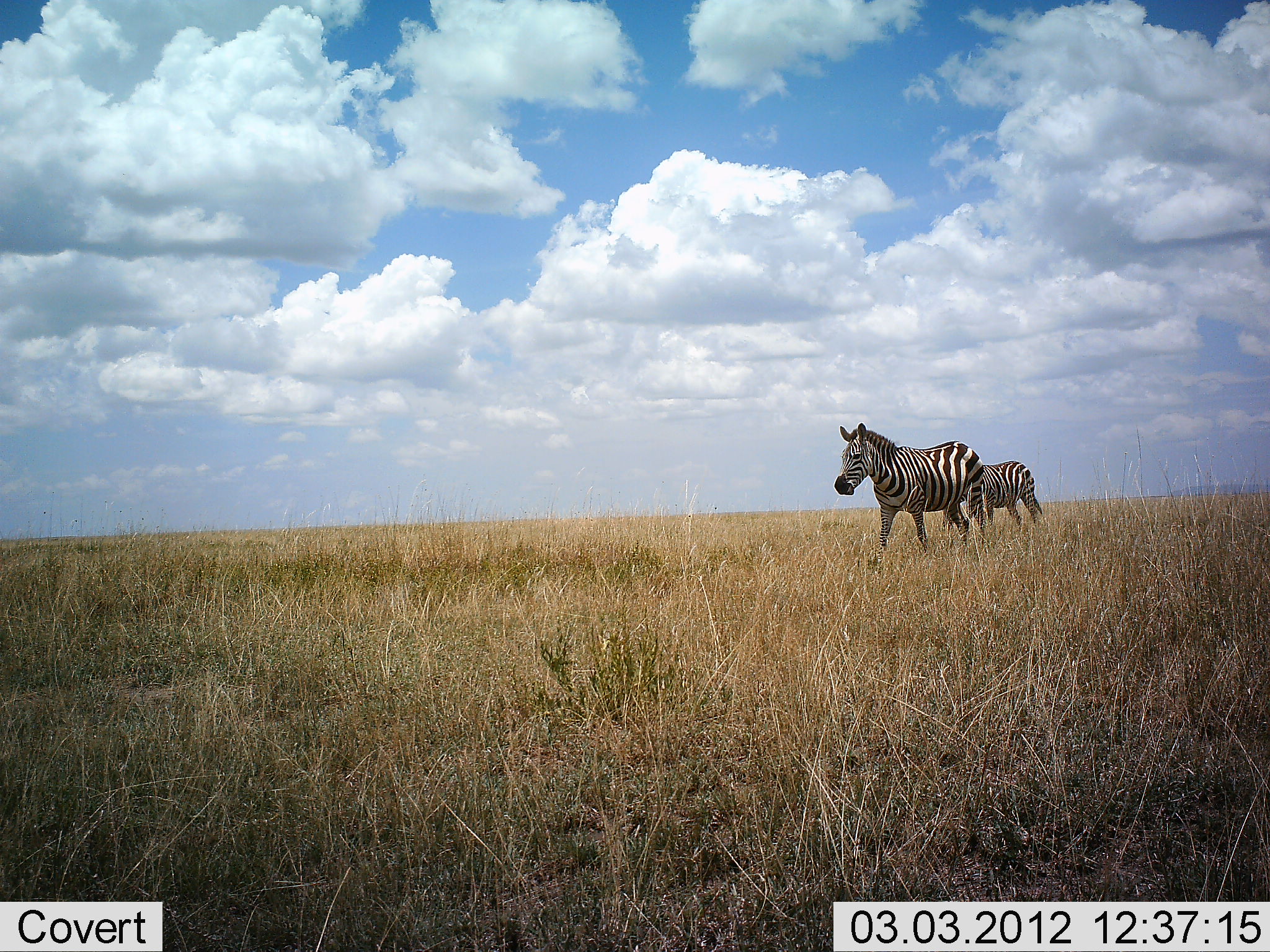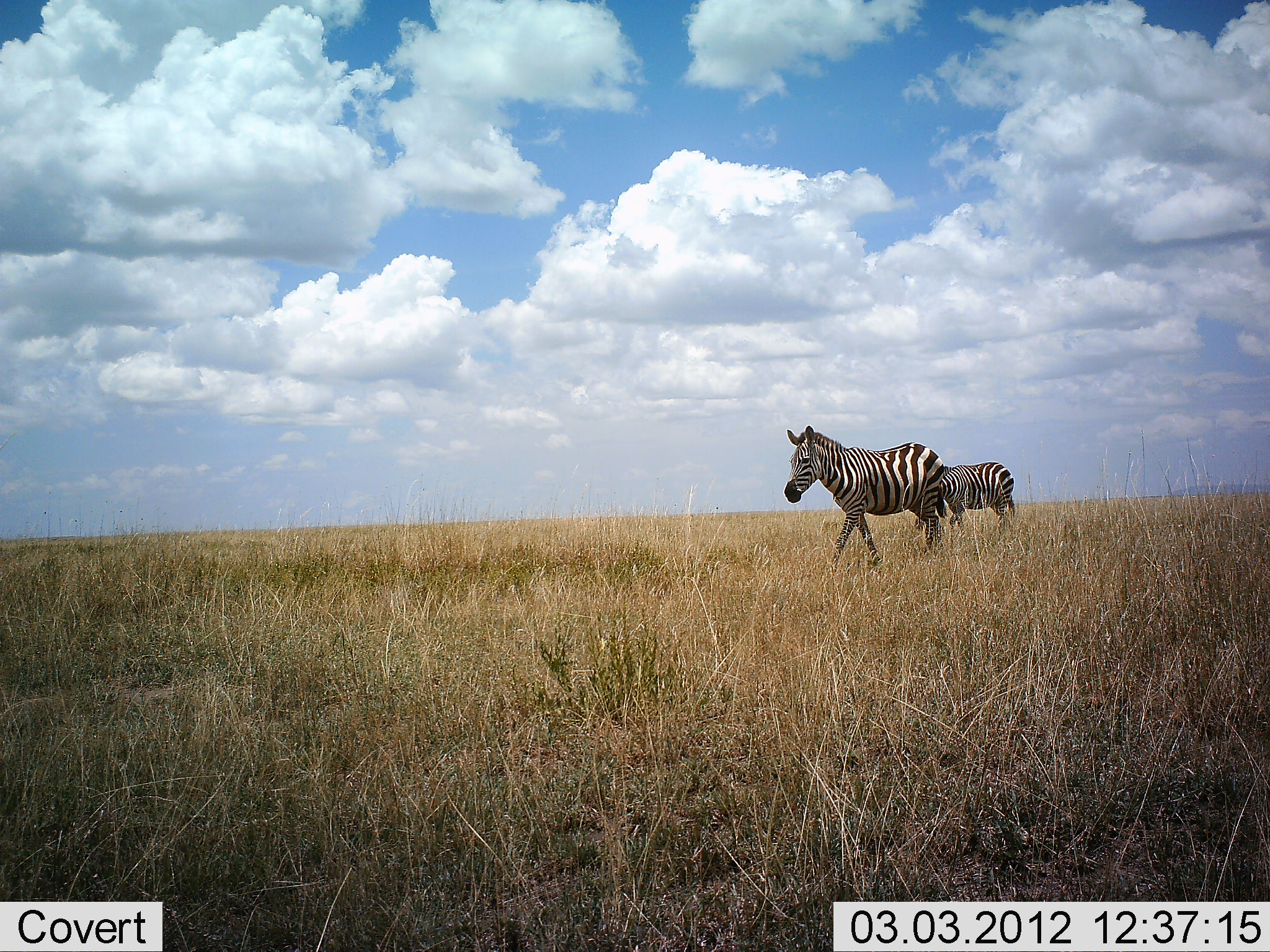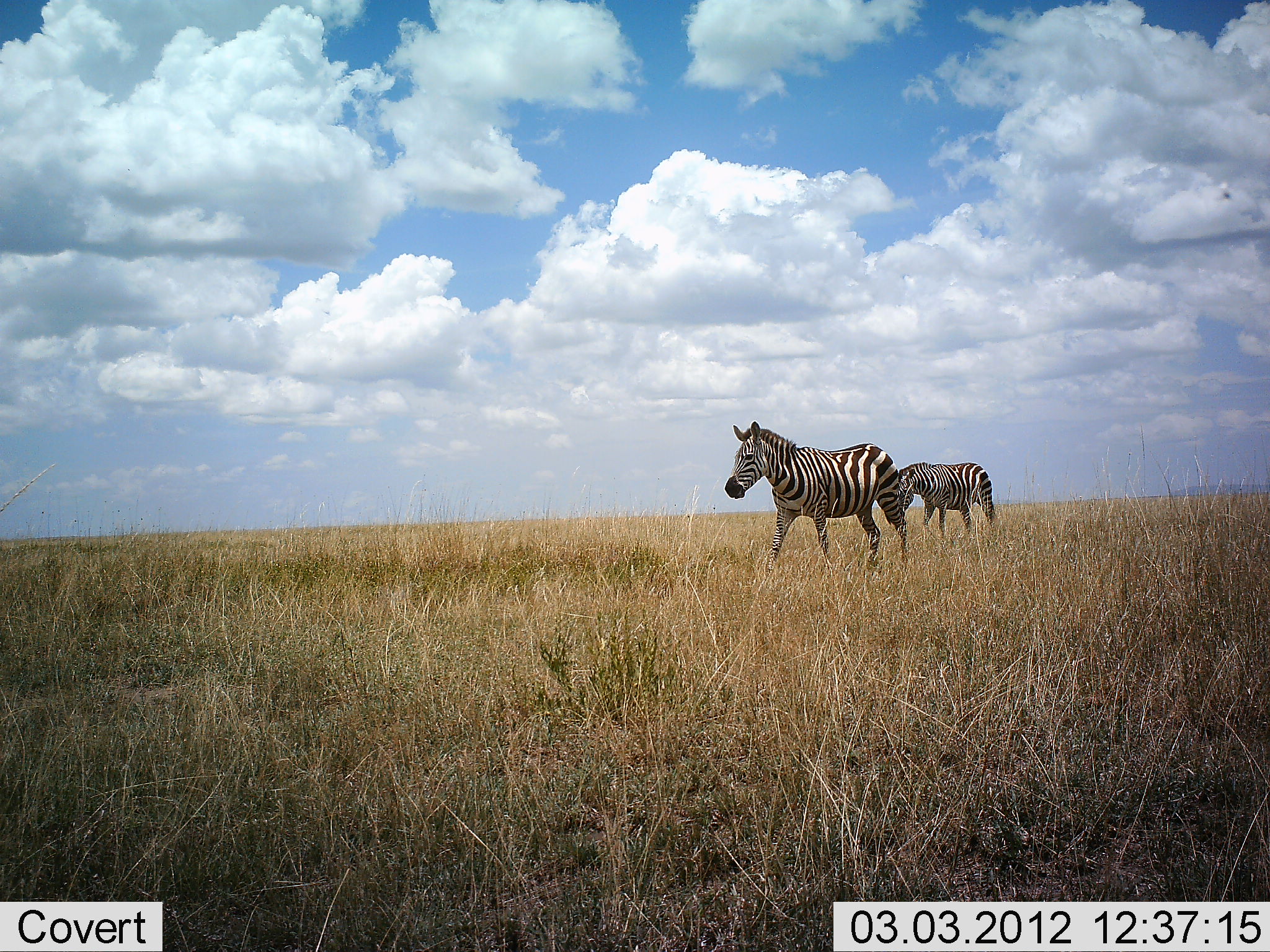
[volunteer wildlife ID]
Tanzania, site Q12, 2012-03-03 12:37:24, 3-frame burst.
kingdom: Animalia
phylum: Chordata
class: Mammalia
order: Perissodactyla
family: Equidae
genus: Equus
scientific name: Equus quagga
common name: plains zebra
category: zebra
Zebra (plains zebra) (Equus quagga), count 2. Behavior (volunteer vote fractions): standing 13%, resting 0%, moving 100%, interacting 0%. Young present (vote fraction): 0%. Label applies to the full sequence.